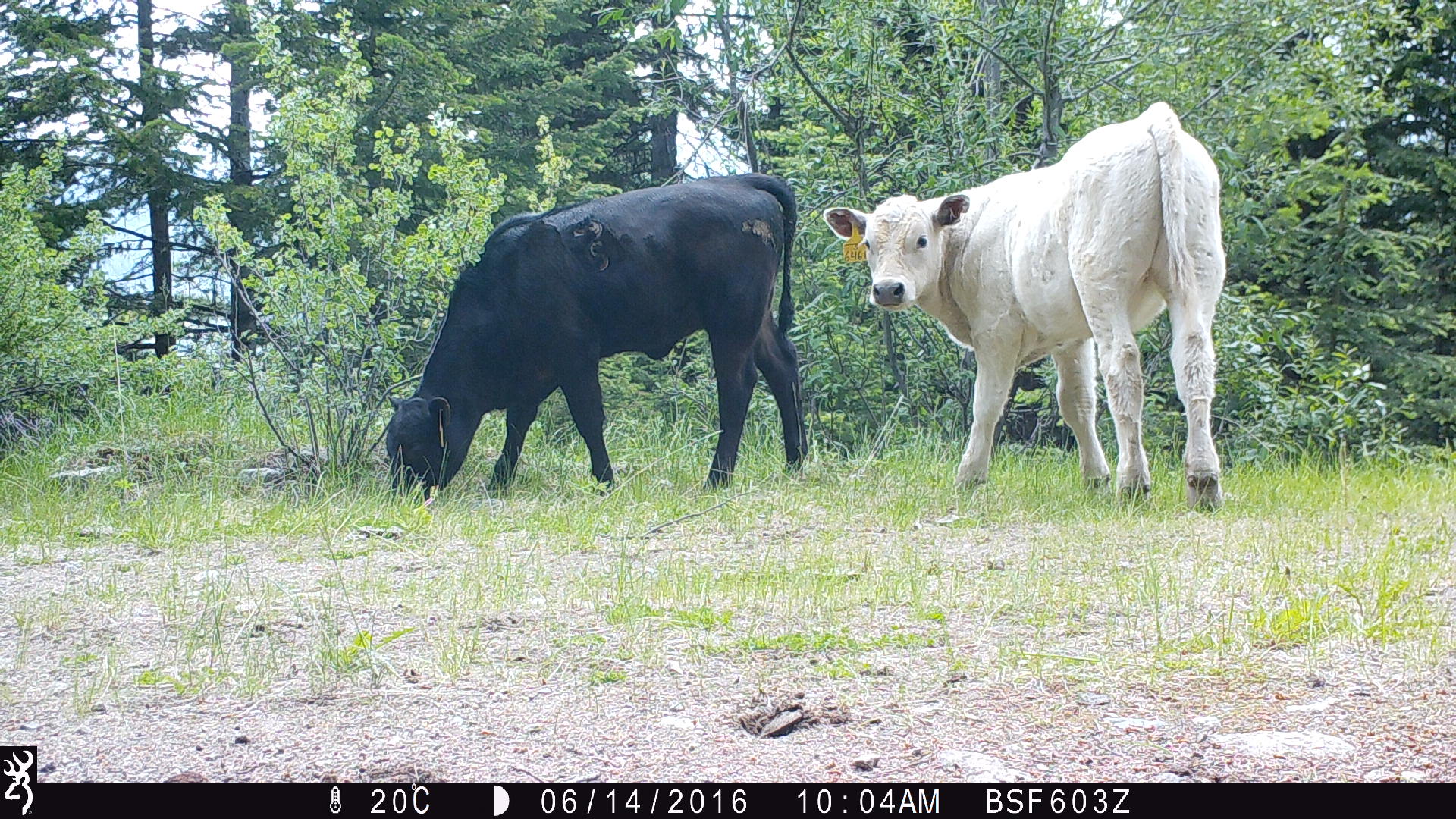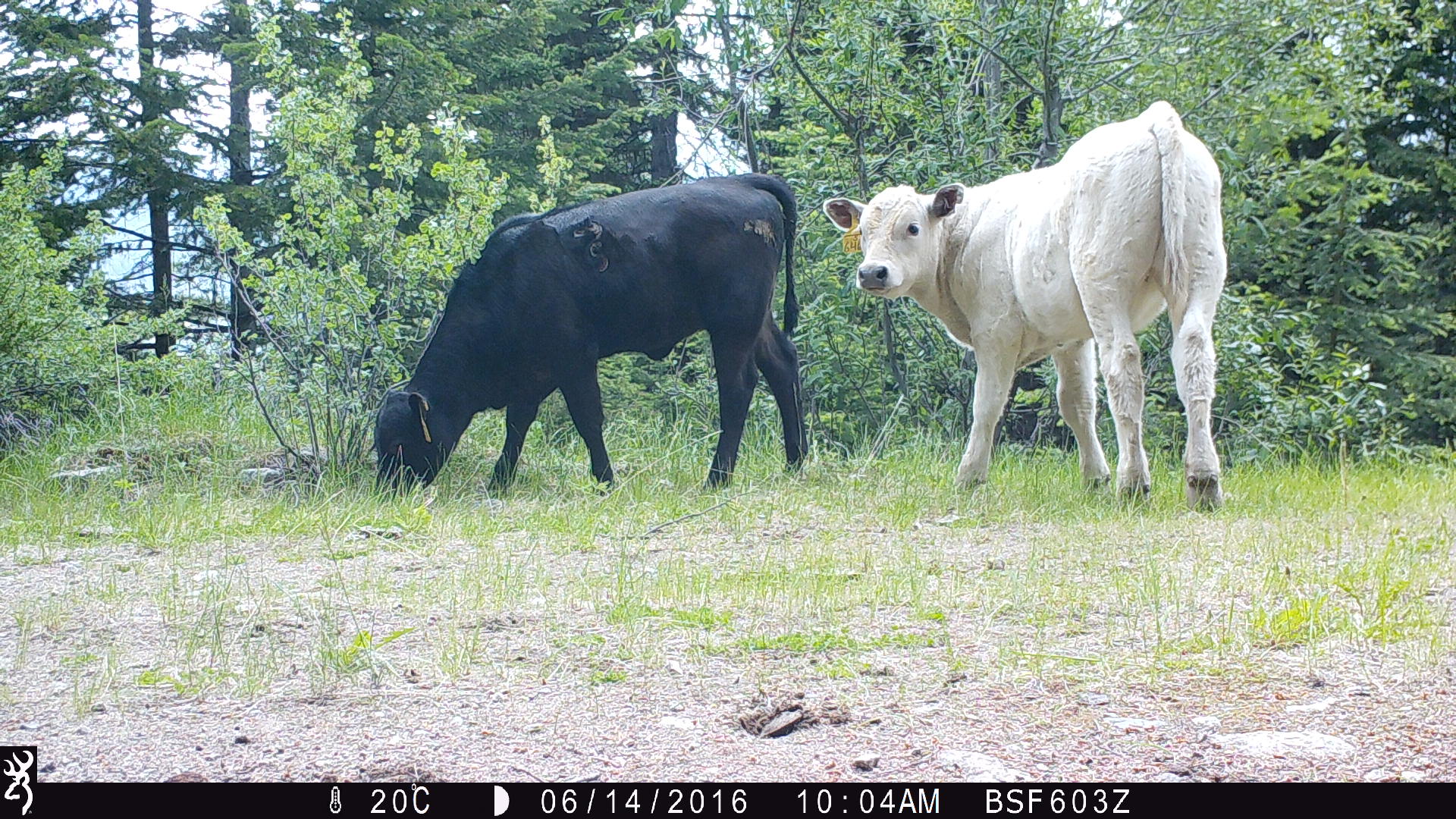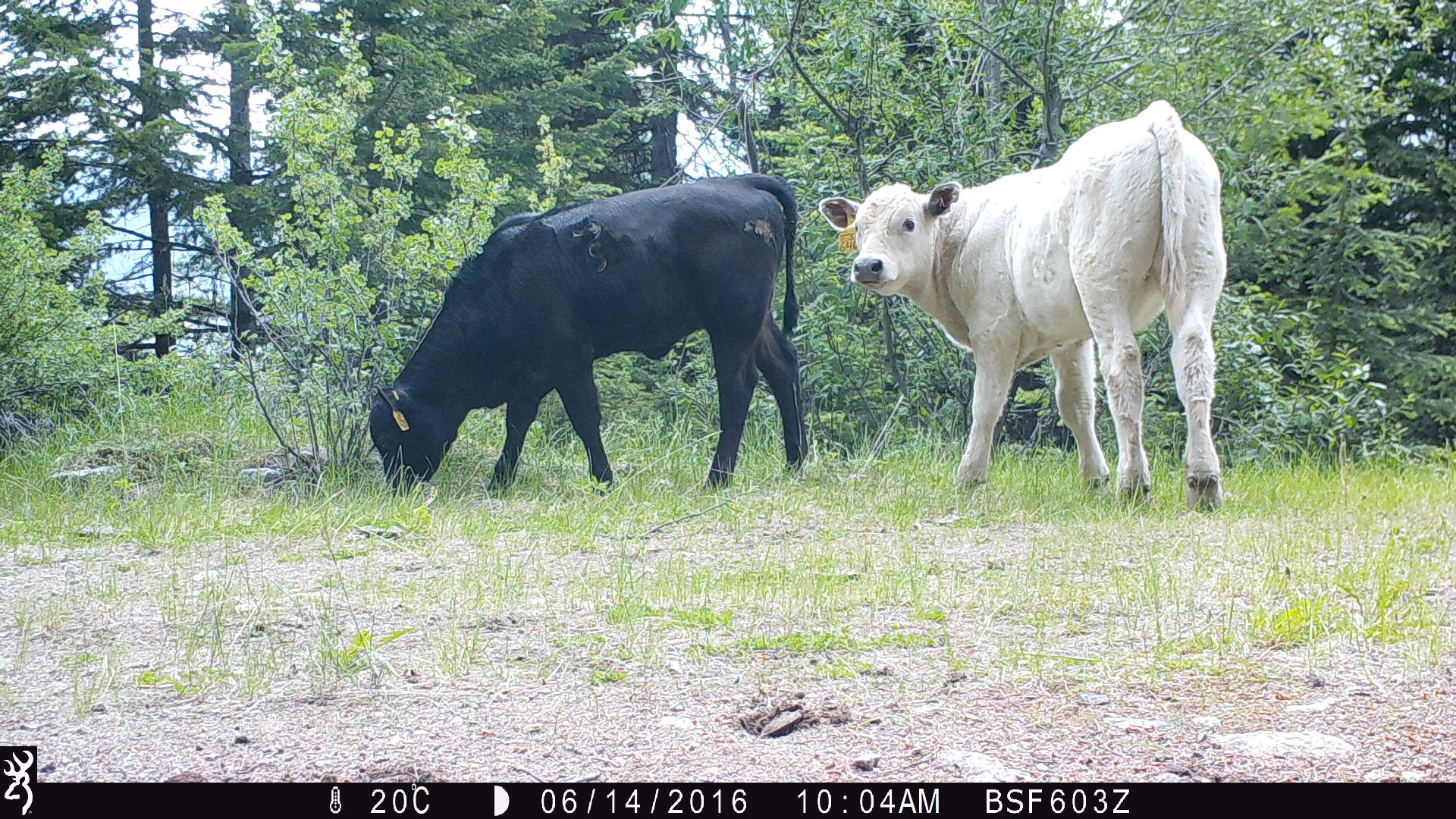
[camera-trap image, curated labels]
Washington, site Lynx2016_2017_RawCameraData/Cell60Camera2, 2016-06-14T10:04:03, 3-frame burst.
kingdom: Animalia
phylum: Chordata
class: Mammalia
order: Artiodactyla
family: Bovidae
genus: Bos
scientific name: Bos taurus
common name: domestic cattle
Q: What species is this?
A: Domestic cattle (Bos taurus).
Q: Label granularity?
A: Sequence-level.